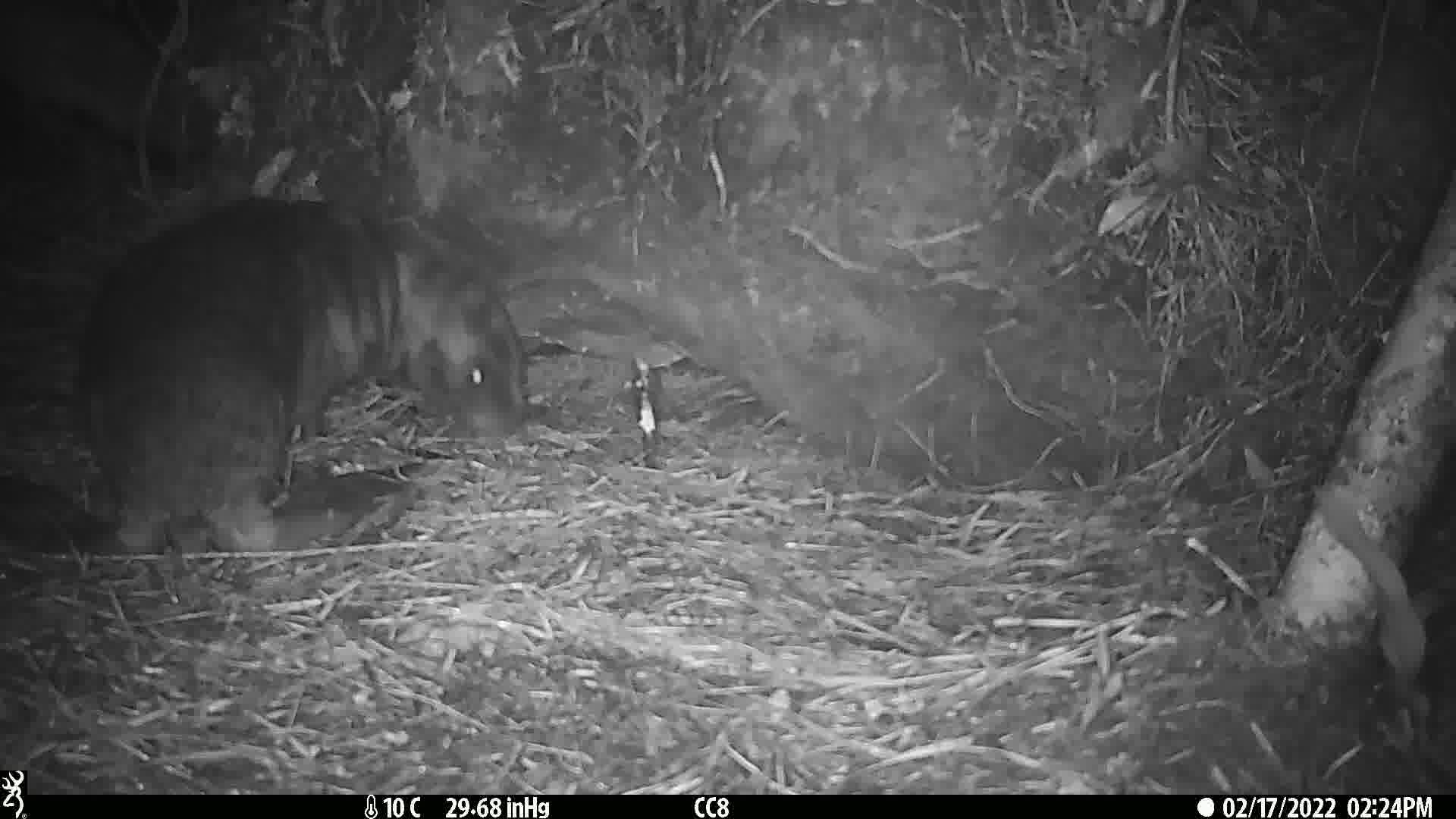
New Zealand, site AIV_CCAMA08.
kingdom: Animalia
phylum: Chordata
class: Mammalia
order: Carnivora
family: Otariidae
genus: Phocarctos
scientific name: Phocarctos hookeri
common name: new zealand sea lion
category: sealion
Sealion (new zealand sea lion) (Phocarctos hookeri).